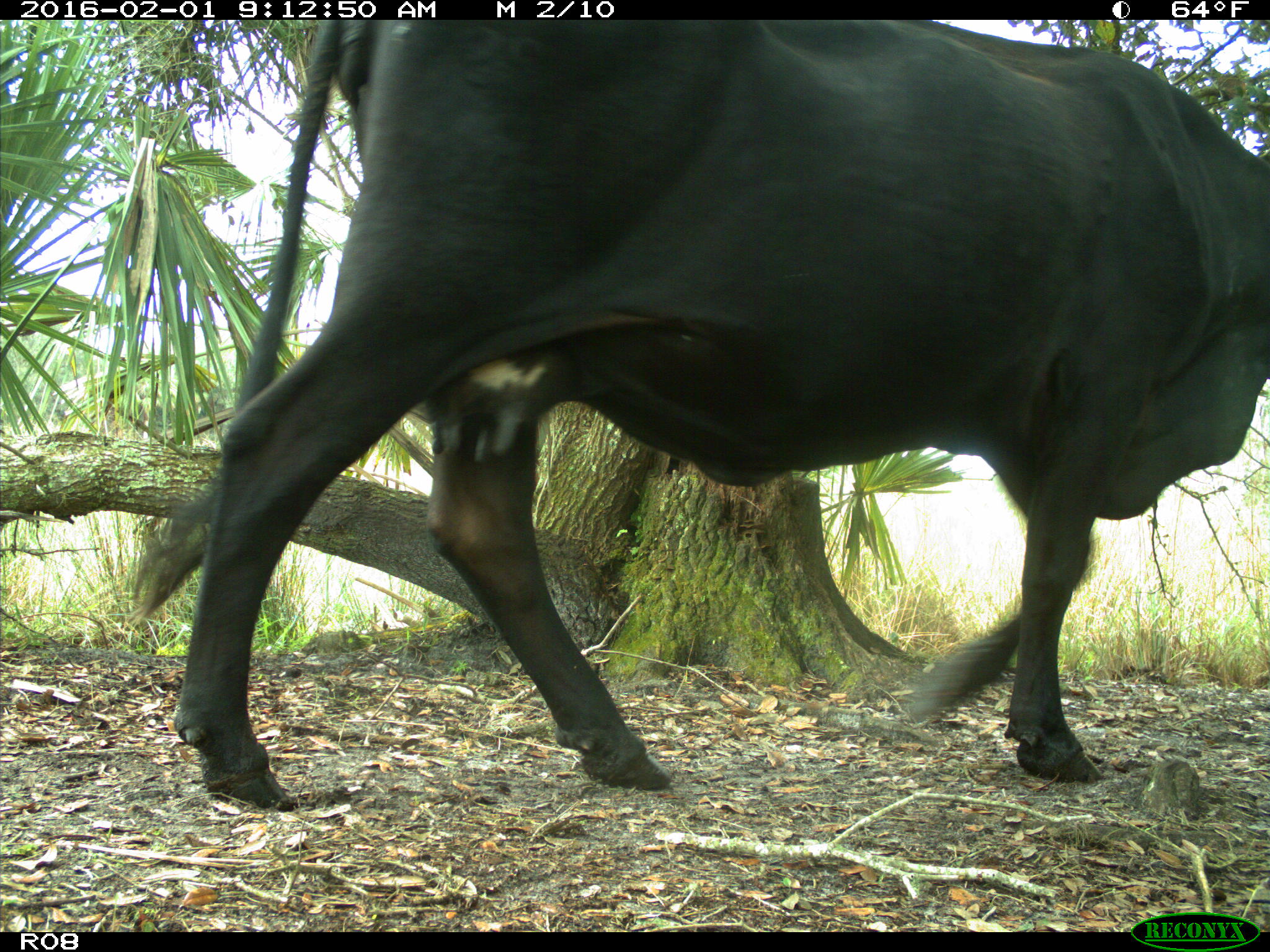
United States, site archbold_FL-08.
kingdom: Animalia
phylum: Chordata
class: Mammalia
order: Artiodactyla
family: Bovidae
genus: Bos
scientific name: Bos taurus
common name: domestic cow